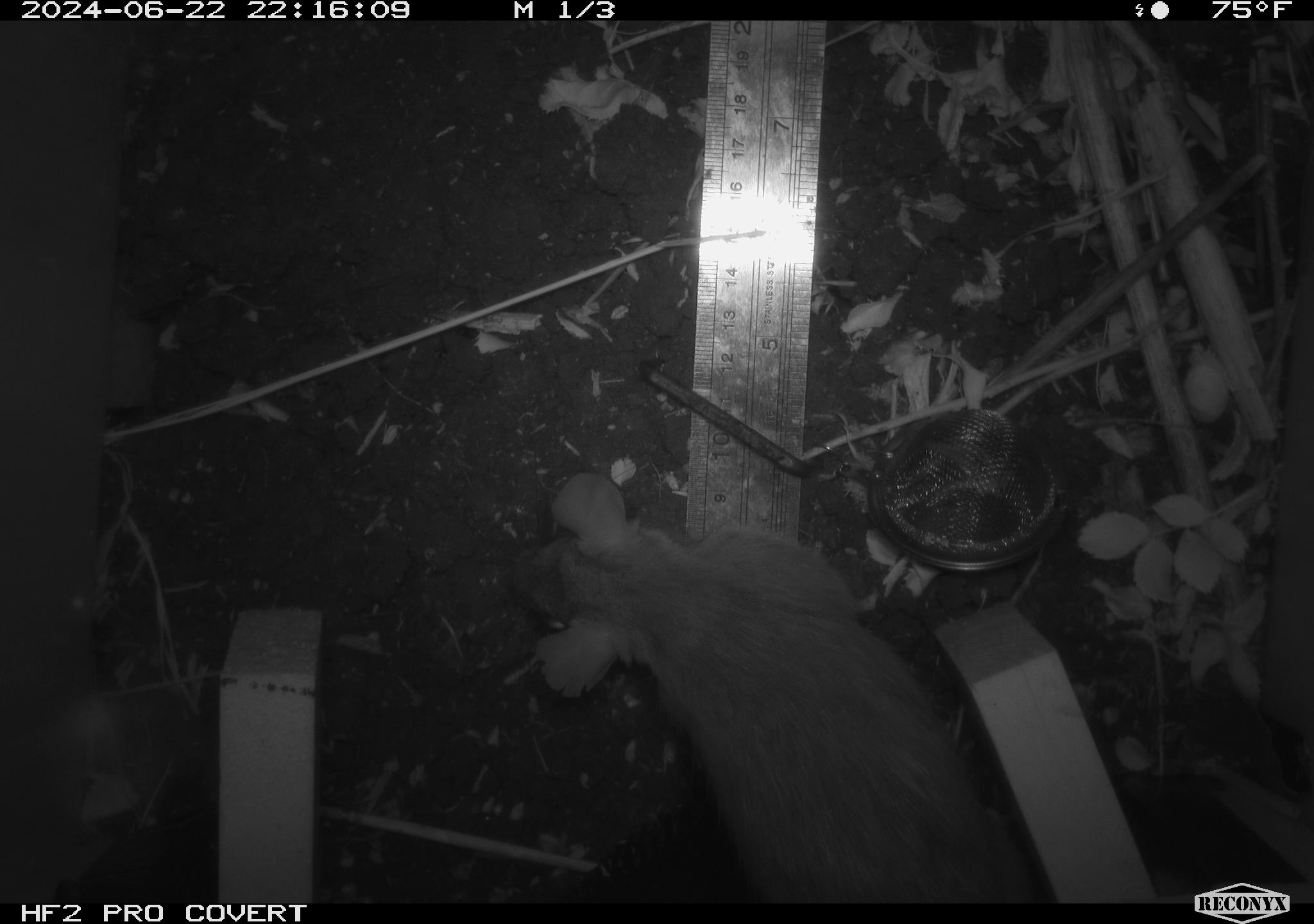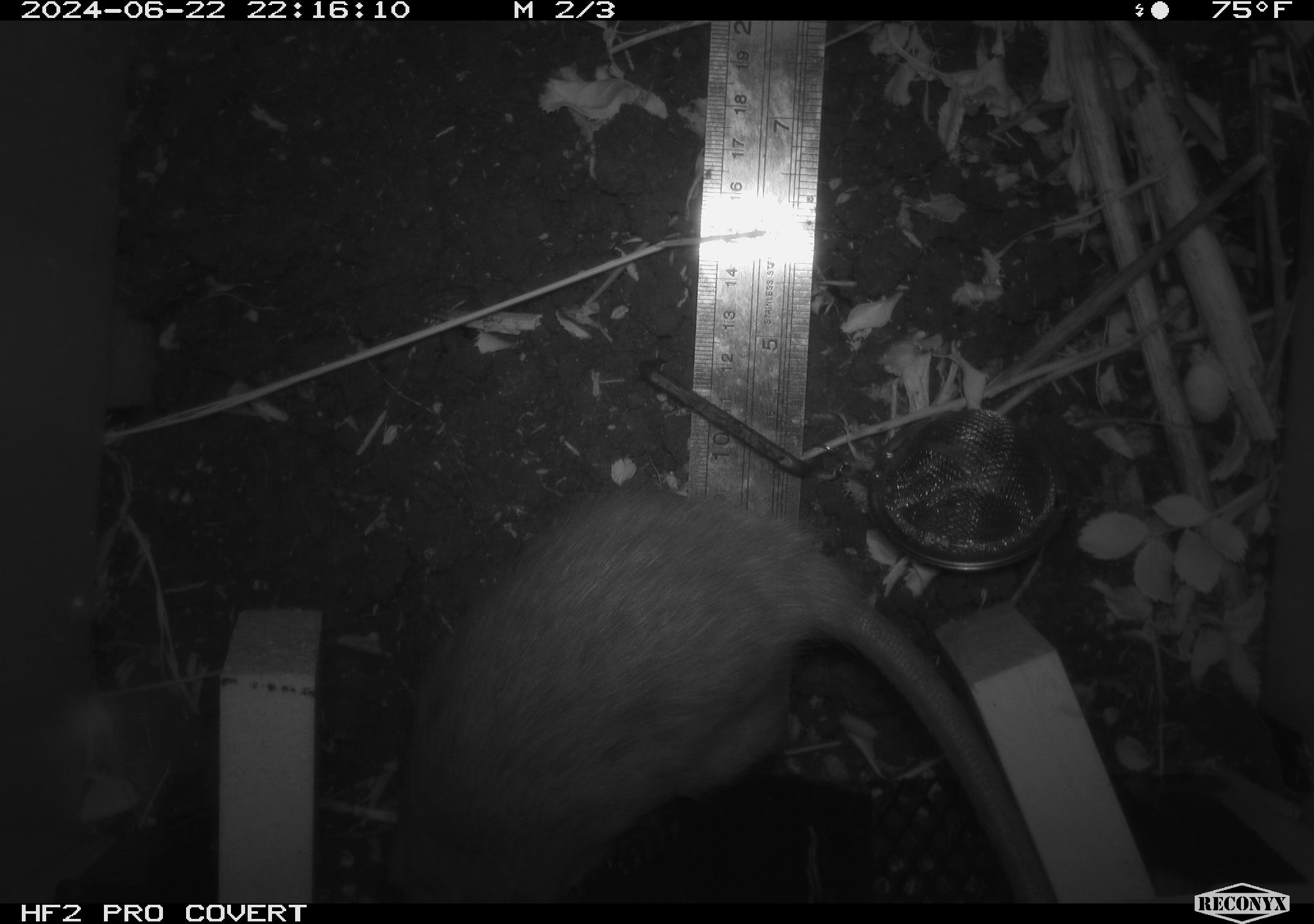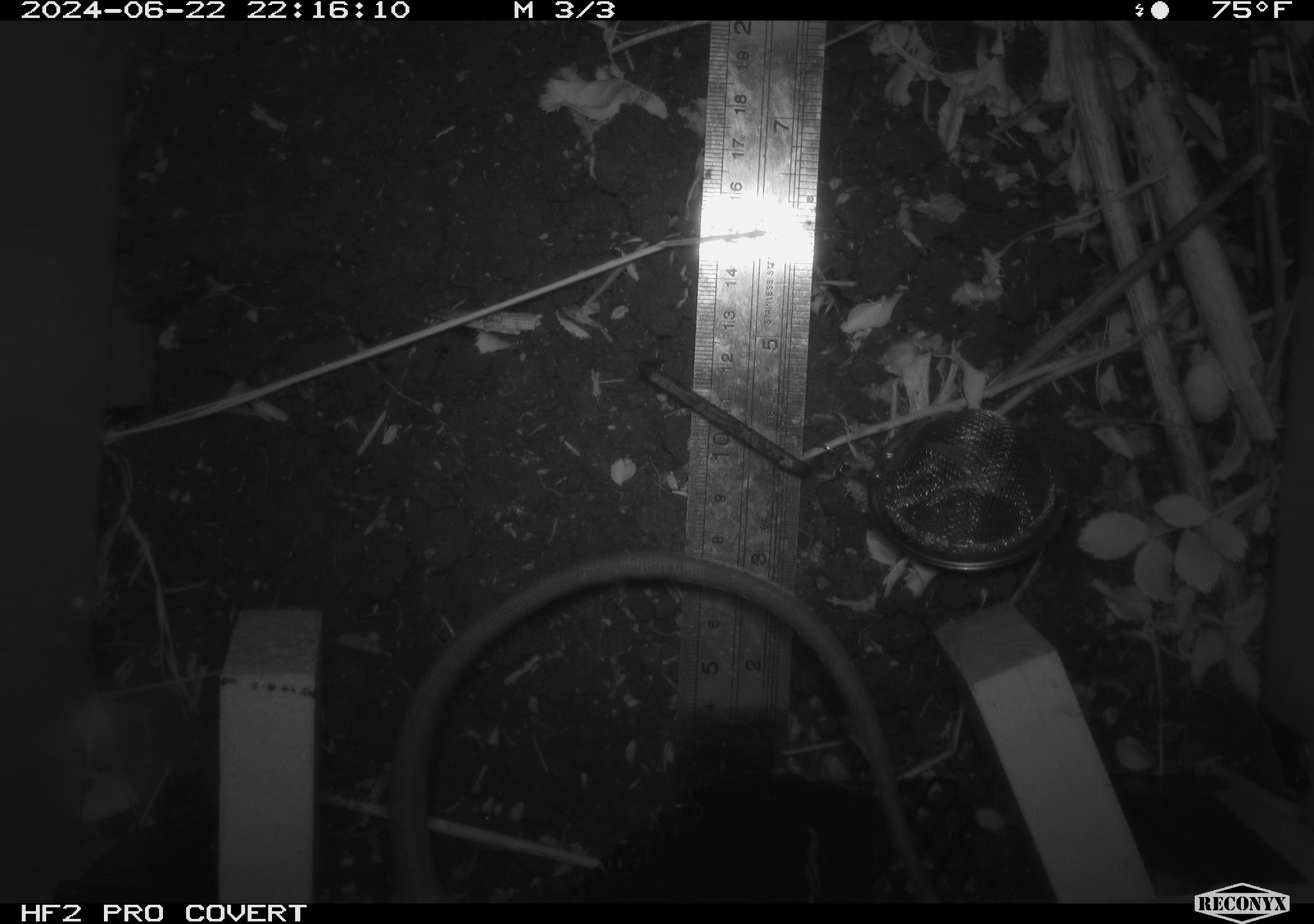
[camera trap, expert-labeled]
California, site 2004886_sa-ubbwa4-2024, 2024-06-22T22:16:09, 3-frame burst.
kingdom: Animalia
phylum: Chordata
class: Mammalia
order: Rodentia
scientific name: Rodentia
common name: woodrat or rat or mouse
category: woodrat or rat or mouse species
Woodrat or rat or mouse species (woodrat or rat or mouse) (Rodentia).